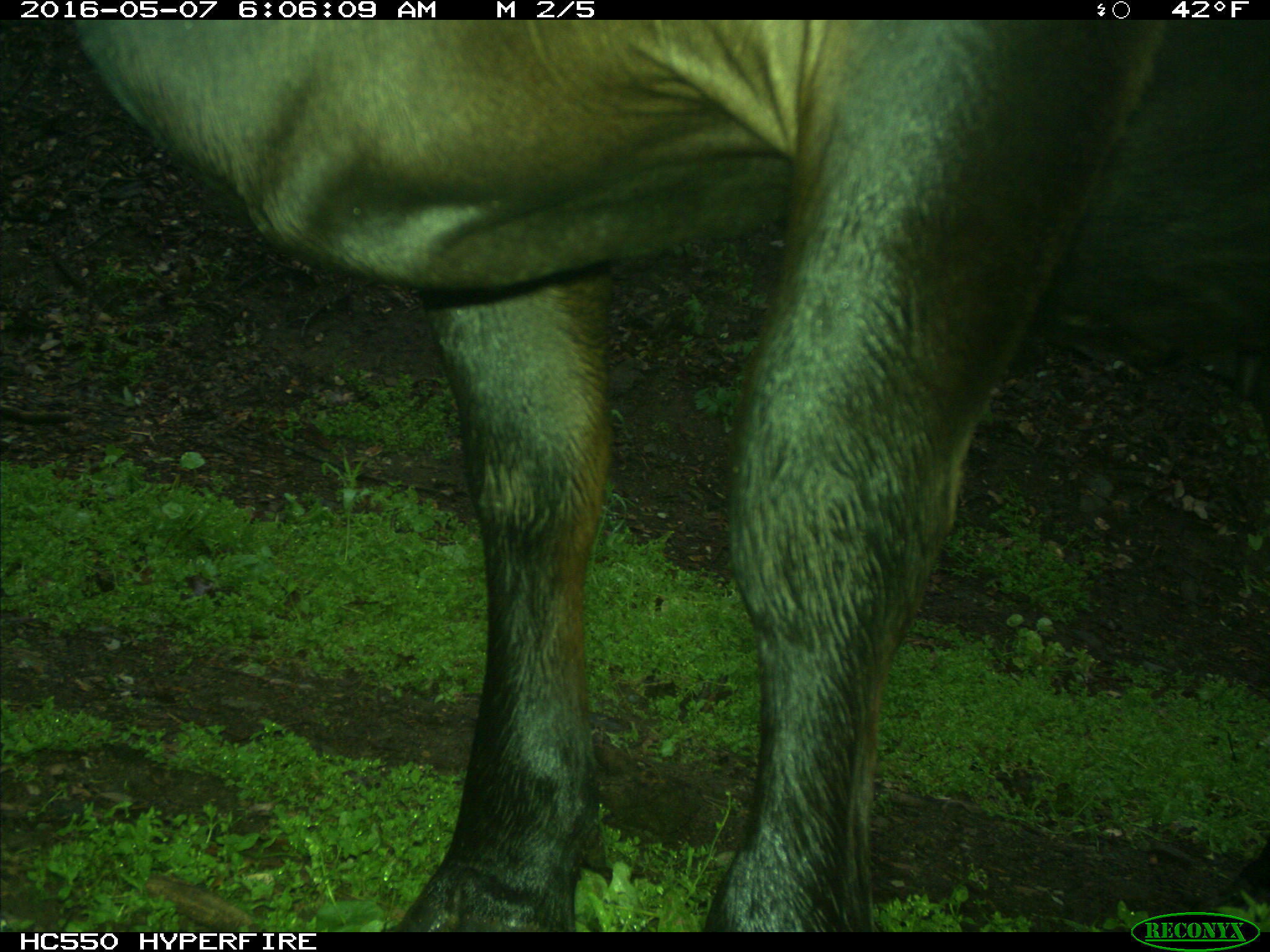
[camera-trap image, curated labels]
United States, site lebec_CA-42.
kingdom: Animalia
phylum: Chordata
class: Mammalia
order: Artiodactyla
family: Bovidae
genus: Bos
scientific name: Bos taurus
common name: domestic cow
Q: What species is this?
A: Bos taurus (domestic cow).